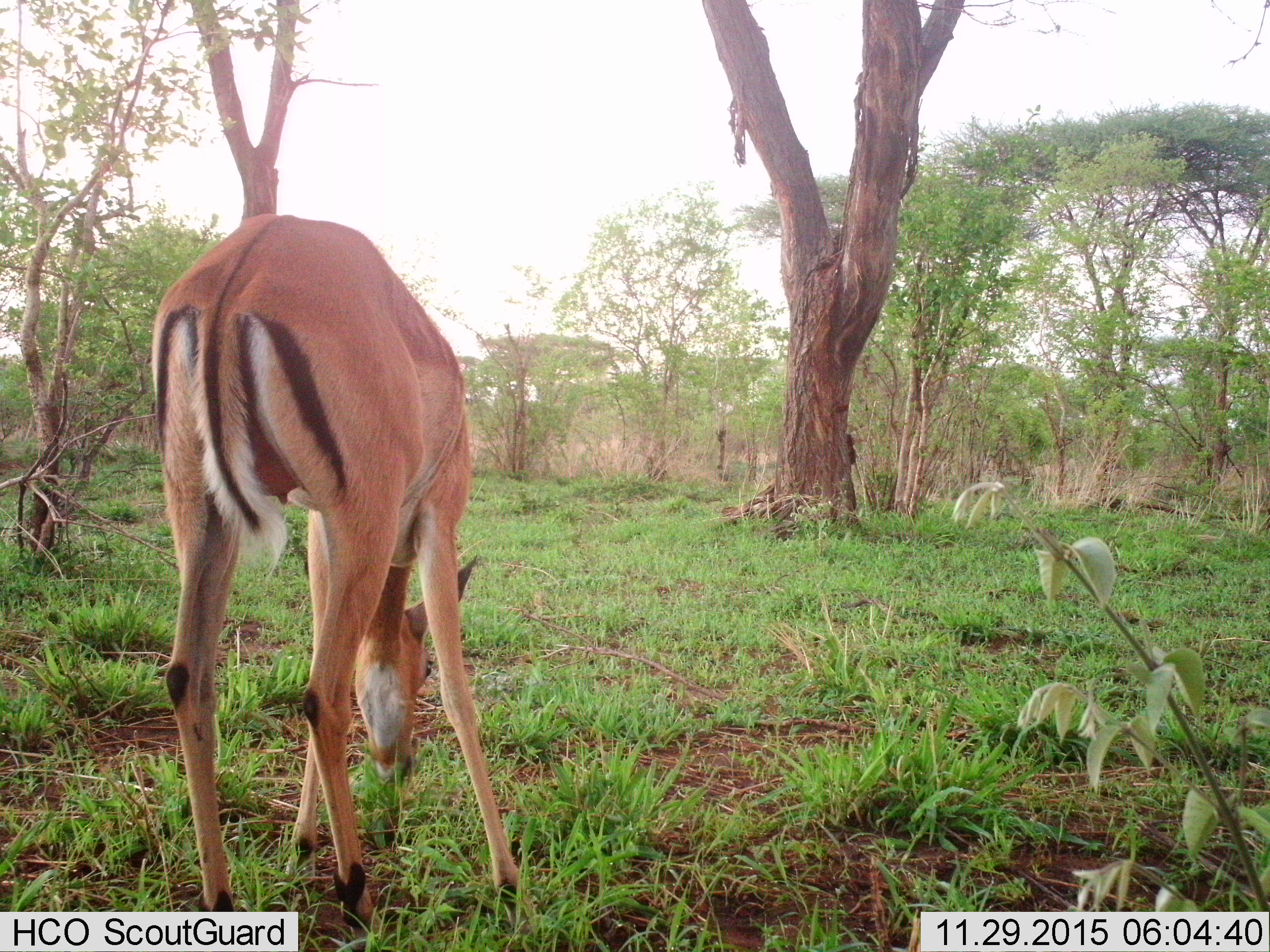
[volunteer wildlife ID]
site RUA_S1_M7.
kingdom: Animalia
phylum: Chordata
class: Mammalia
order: Artiodactyla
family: Bovidae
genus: Aepyceros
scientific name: Aepyceros melampus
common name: impala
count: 1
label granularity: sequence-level